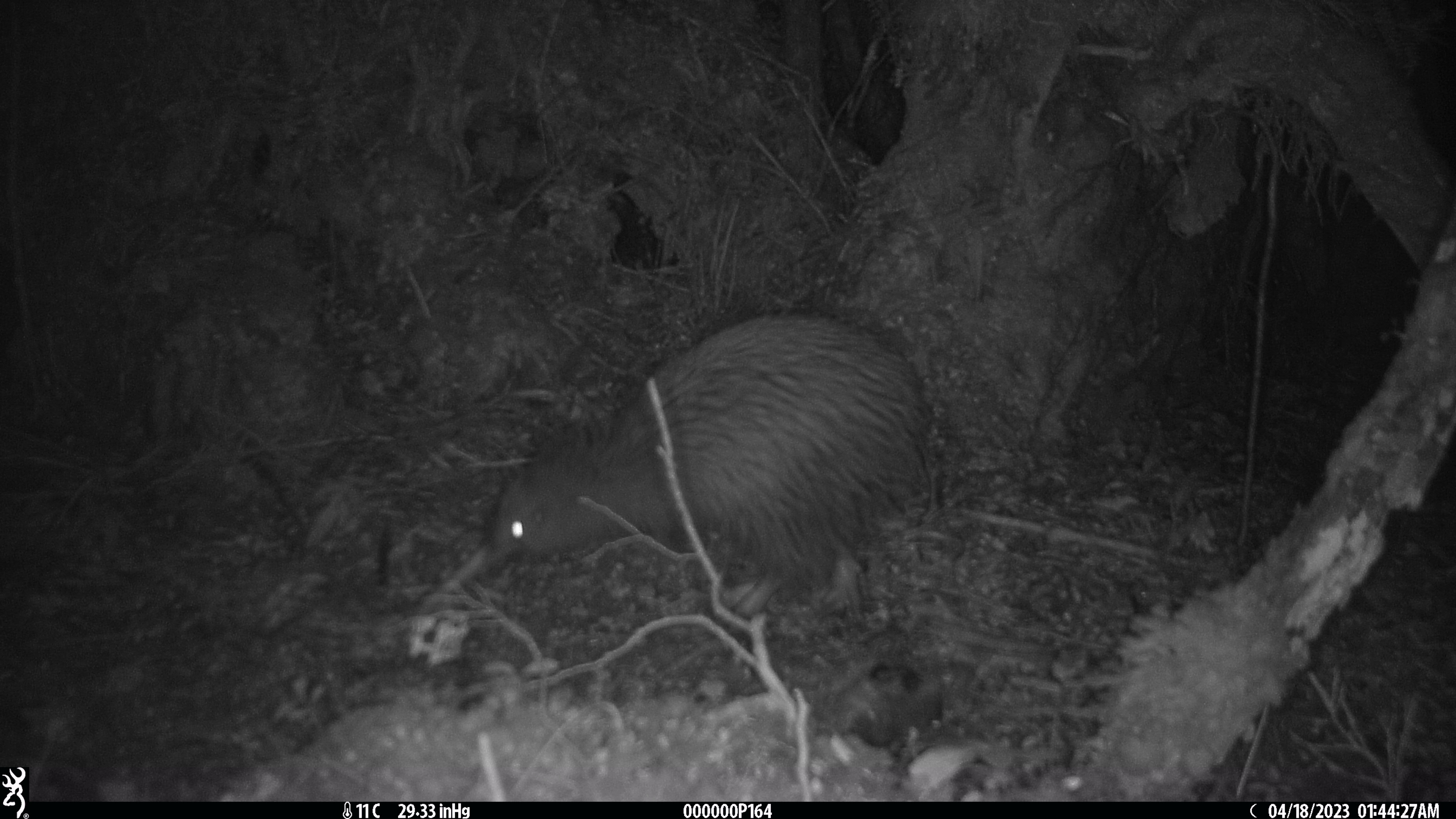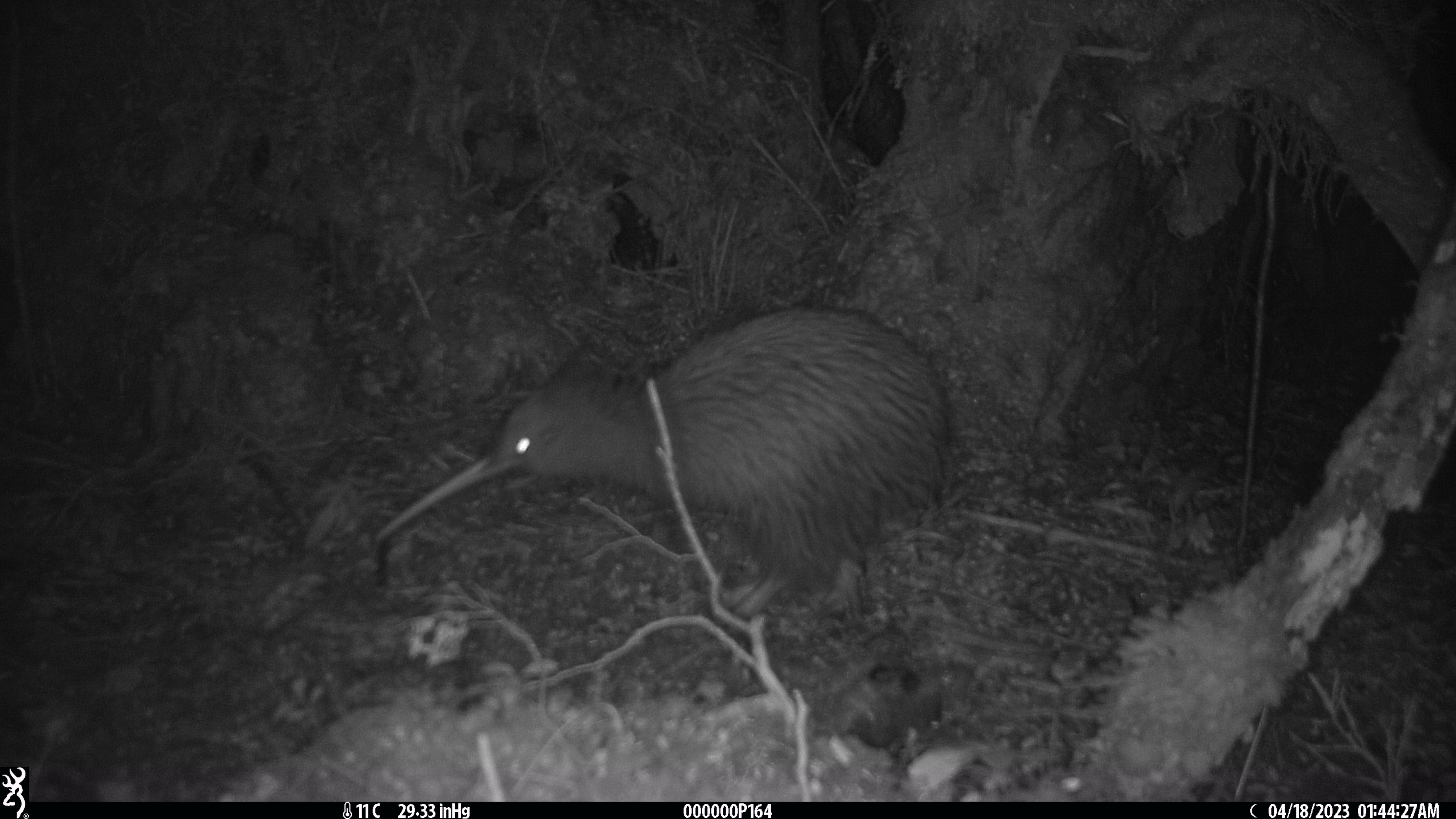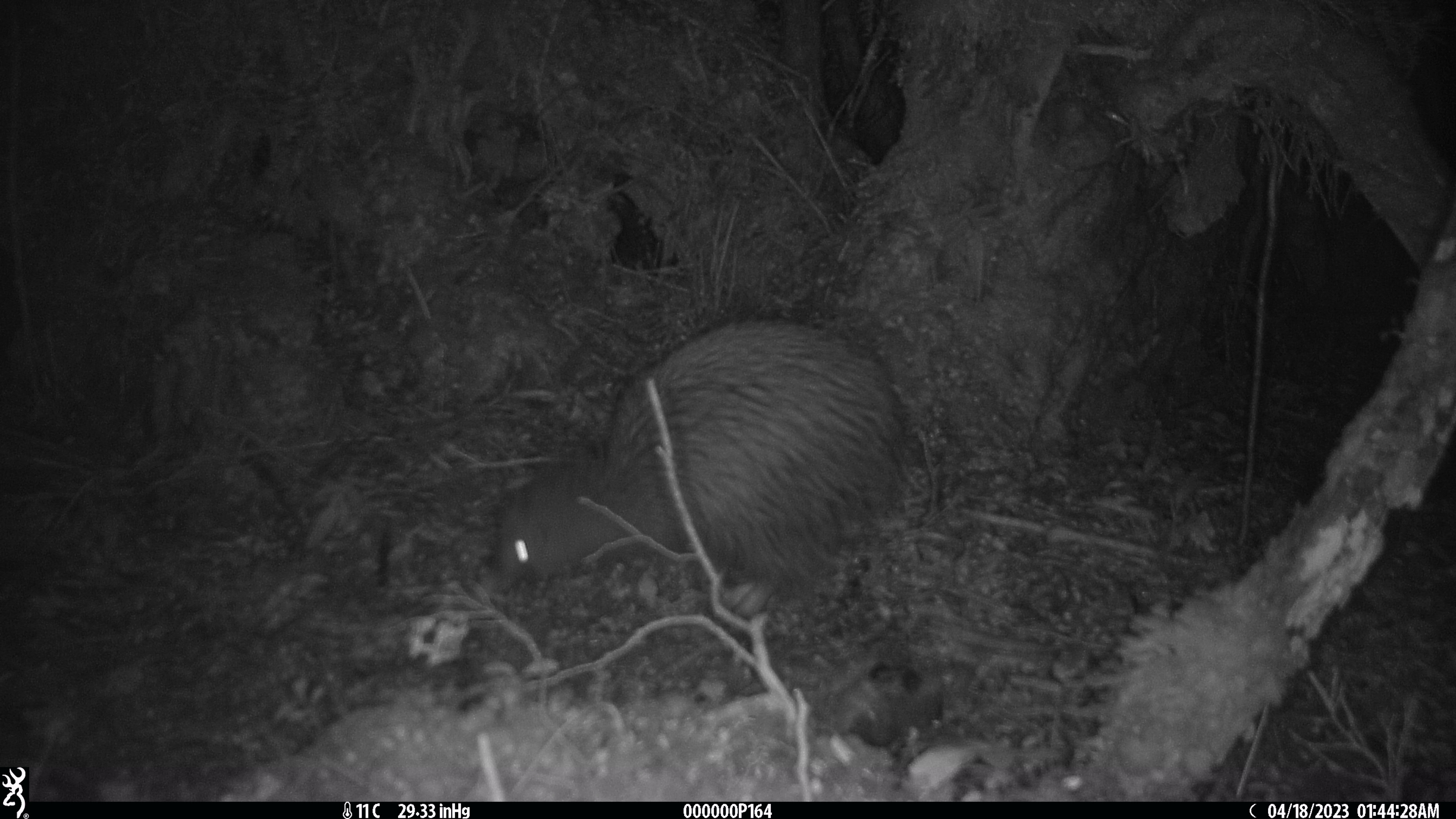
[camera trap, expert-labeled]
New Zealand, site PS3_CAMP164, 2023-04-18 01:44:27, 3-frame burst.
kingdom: Animalia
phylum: Chordata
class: Aves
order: Apterygiformes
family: Apterygidae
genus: Apteryx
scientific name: Apteryx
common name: kiwi